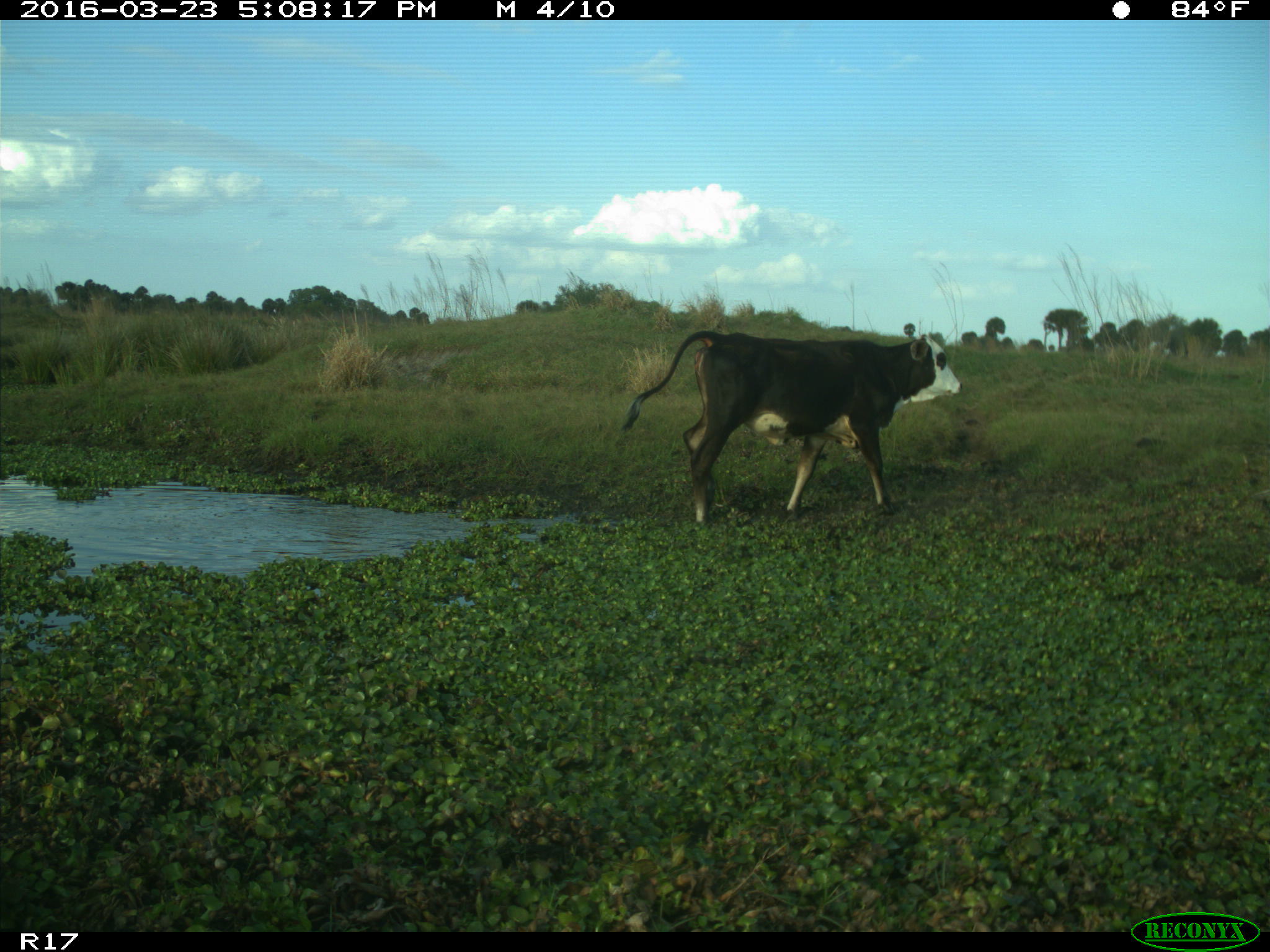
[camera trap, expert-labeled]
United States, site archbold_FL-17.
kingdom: Animalia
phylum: Chordata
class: Mammalia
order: Artiodactyla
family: Bovidae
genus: Bos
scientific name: Bos taurus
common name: domestic cow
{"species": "Bos taurus (domestic cow)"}